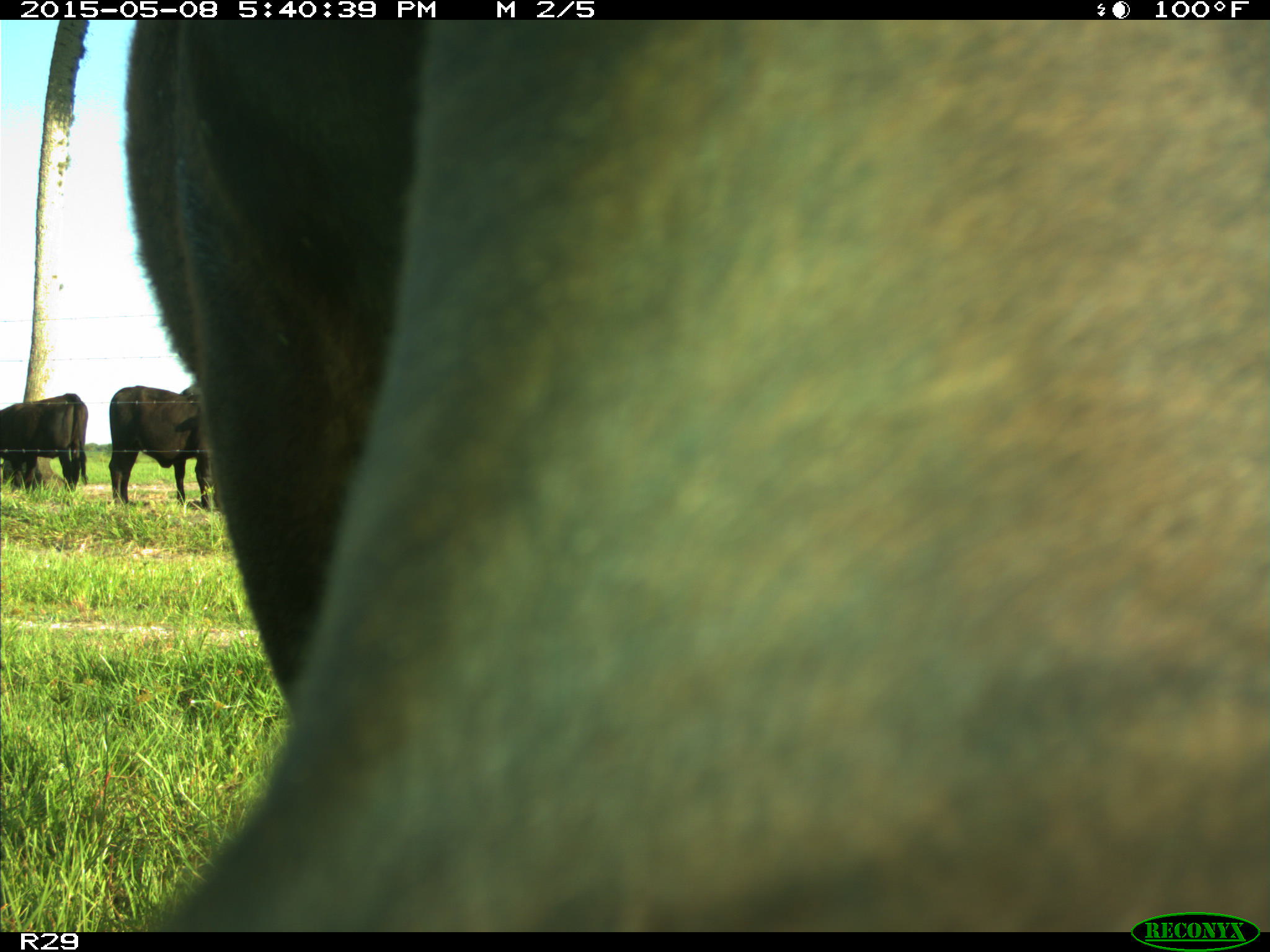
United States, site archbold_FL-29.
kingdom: Animalia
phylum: Chordata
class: Mammalia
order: Artiodactyla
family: Bovidae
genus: Bos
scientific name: Bos taurus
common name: domestic cow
Bos taurus (domestic cow).